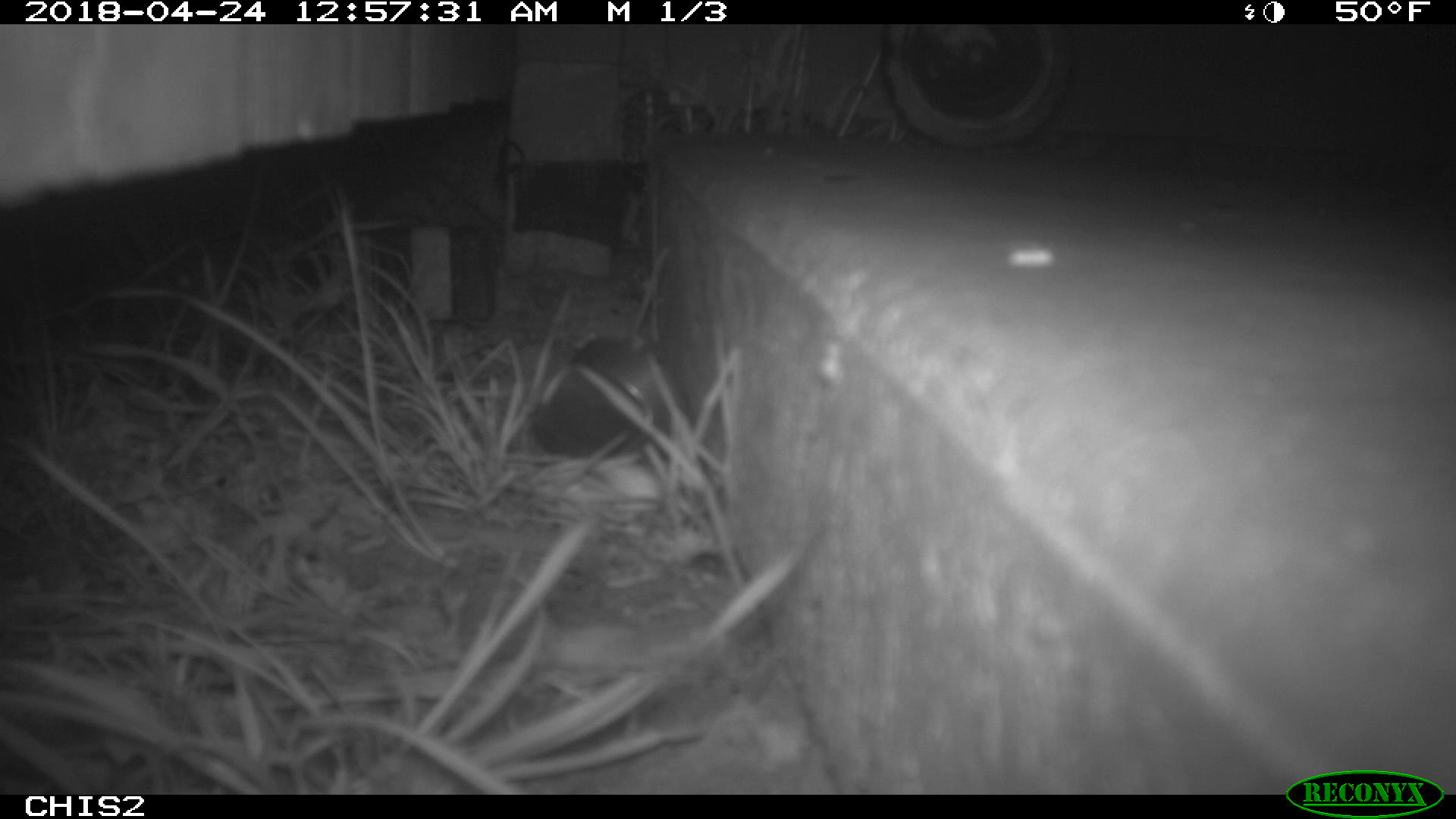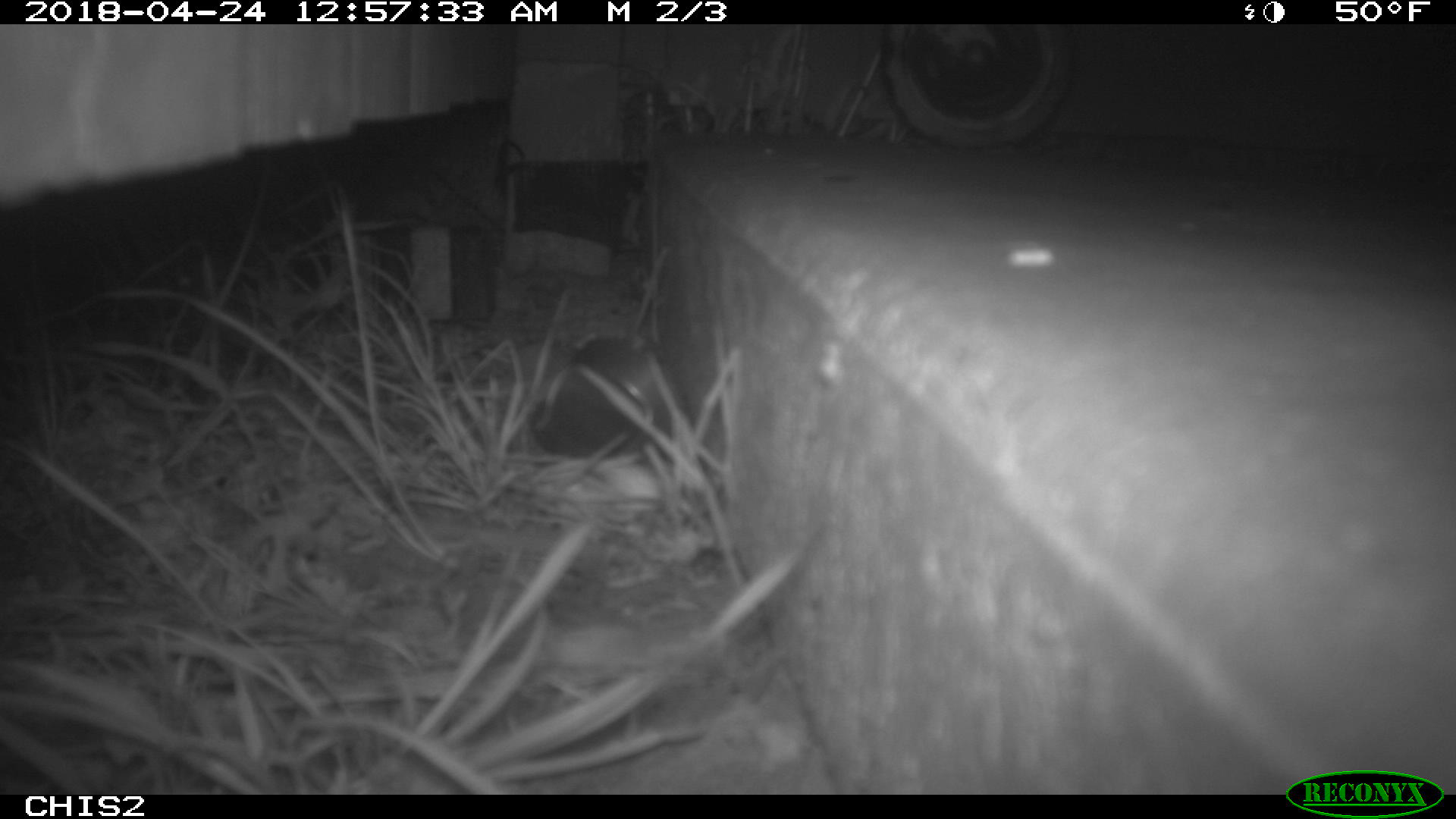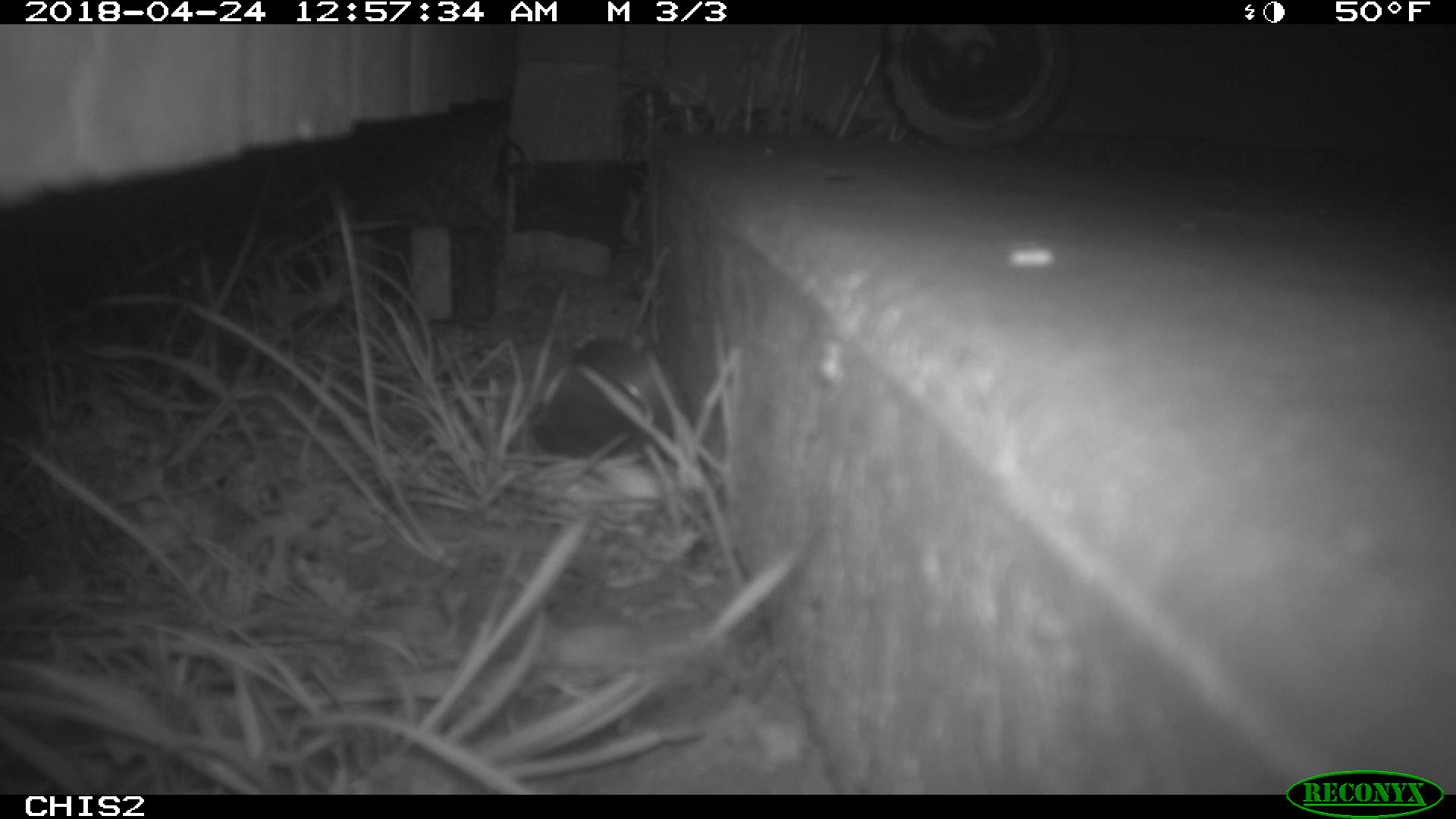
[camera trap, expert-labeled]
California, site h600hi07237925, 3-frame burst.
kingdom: Animalia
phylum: Chordata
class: Mammalia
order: Rodentia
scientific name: Rodentia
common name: rodent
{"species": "rodent (Rodentia)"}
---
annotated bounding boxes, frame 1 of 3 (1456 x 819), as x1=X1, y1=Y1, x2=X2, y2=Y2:
rodent: x1=526, y1=331, x2=694, y2=455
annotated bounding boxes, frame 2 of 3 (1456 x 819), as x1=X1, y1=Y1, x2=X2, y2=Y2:
rodent: x1=527, y1=329, x2=673, y2=453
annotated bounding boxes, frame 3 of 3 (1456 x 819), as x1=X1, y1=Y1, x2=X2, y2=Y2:
rodent: x1=526, y1=331, x2=694, y2=455